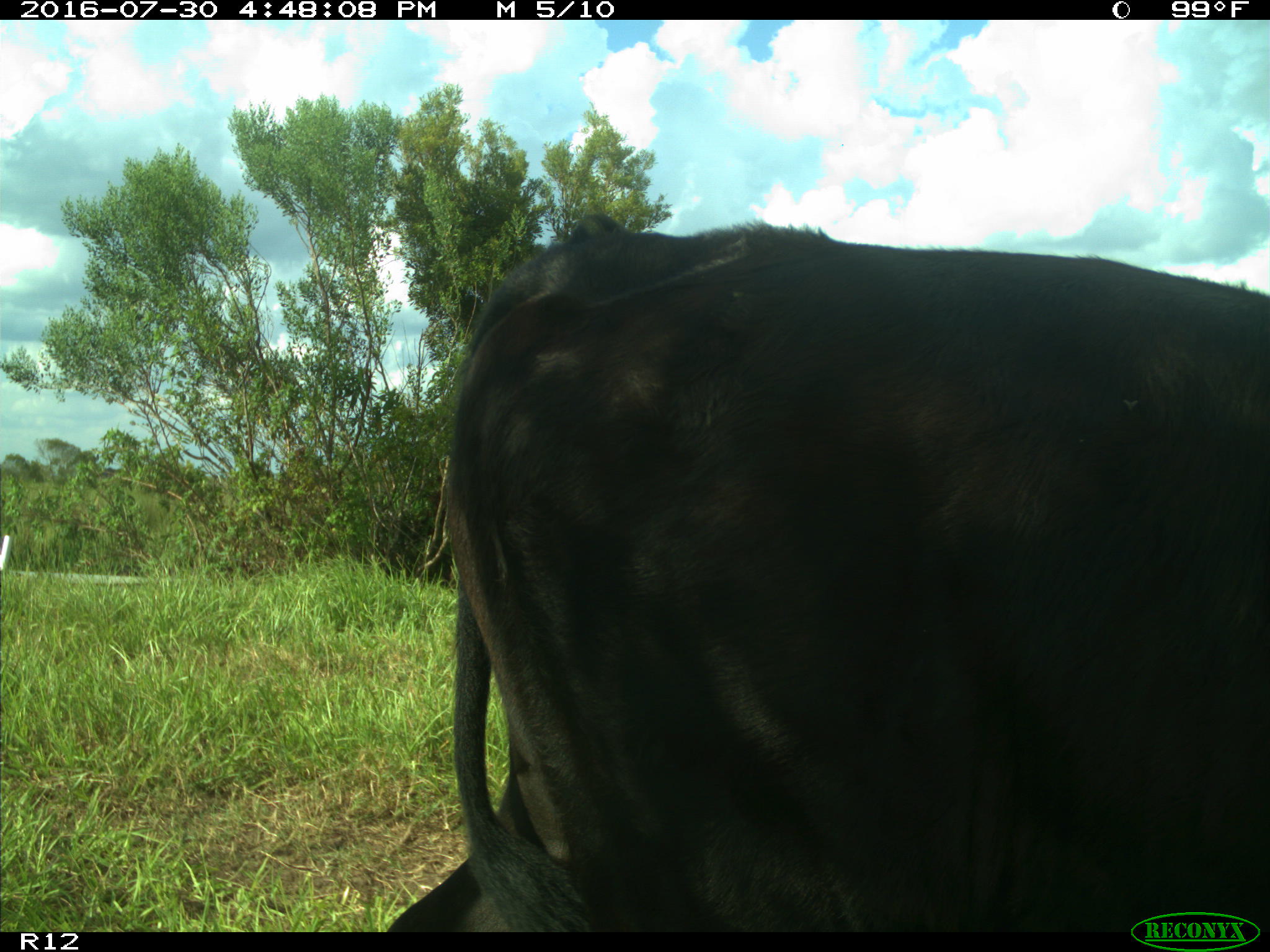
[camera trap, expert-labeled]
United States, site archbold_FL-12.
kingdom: Animalia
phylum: Chordata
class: Mammalia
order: Artiodactyla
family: Bovidae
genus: Bos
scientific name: Bos taurus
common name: domestic cow